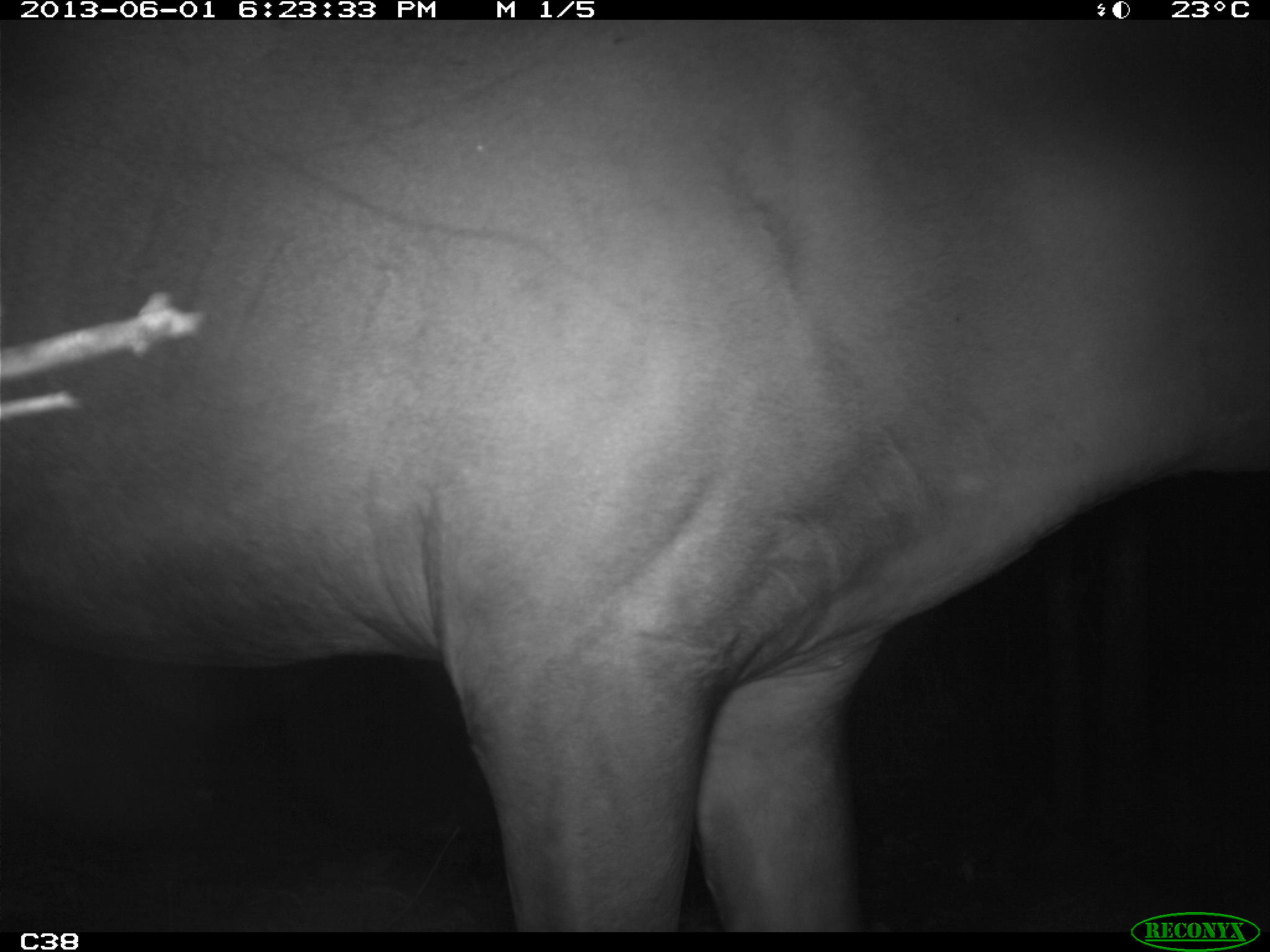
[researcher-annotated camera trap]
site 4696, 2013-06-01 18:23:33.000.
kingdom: Animalia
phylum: Chordata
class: Mammalia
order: Perissodactyla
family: Tapiridae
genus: Tapirus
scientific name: Tapirus terrestris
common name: south american tapir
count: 1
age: adult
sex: male